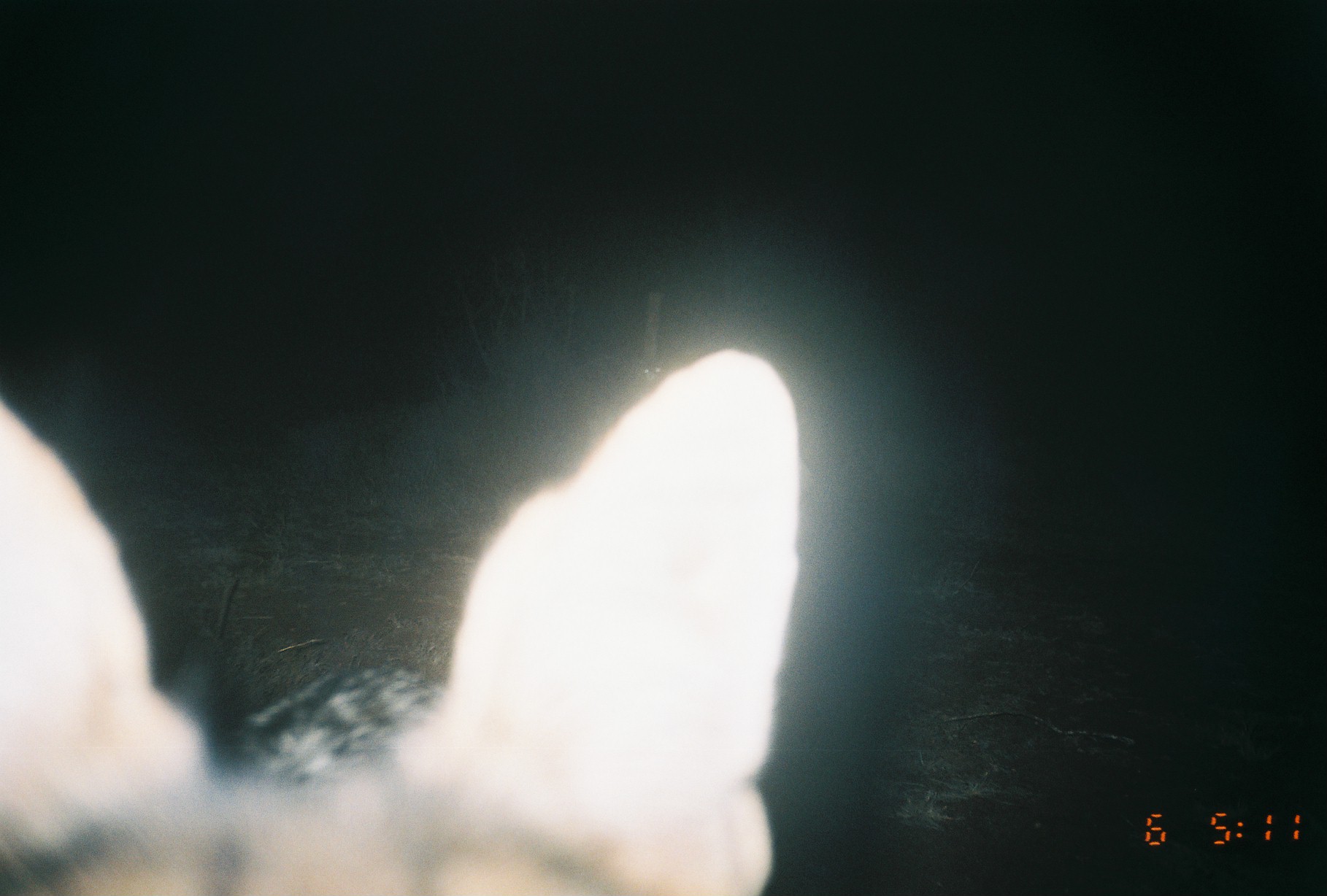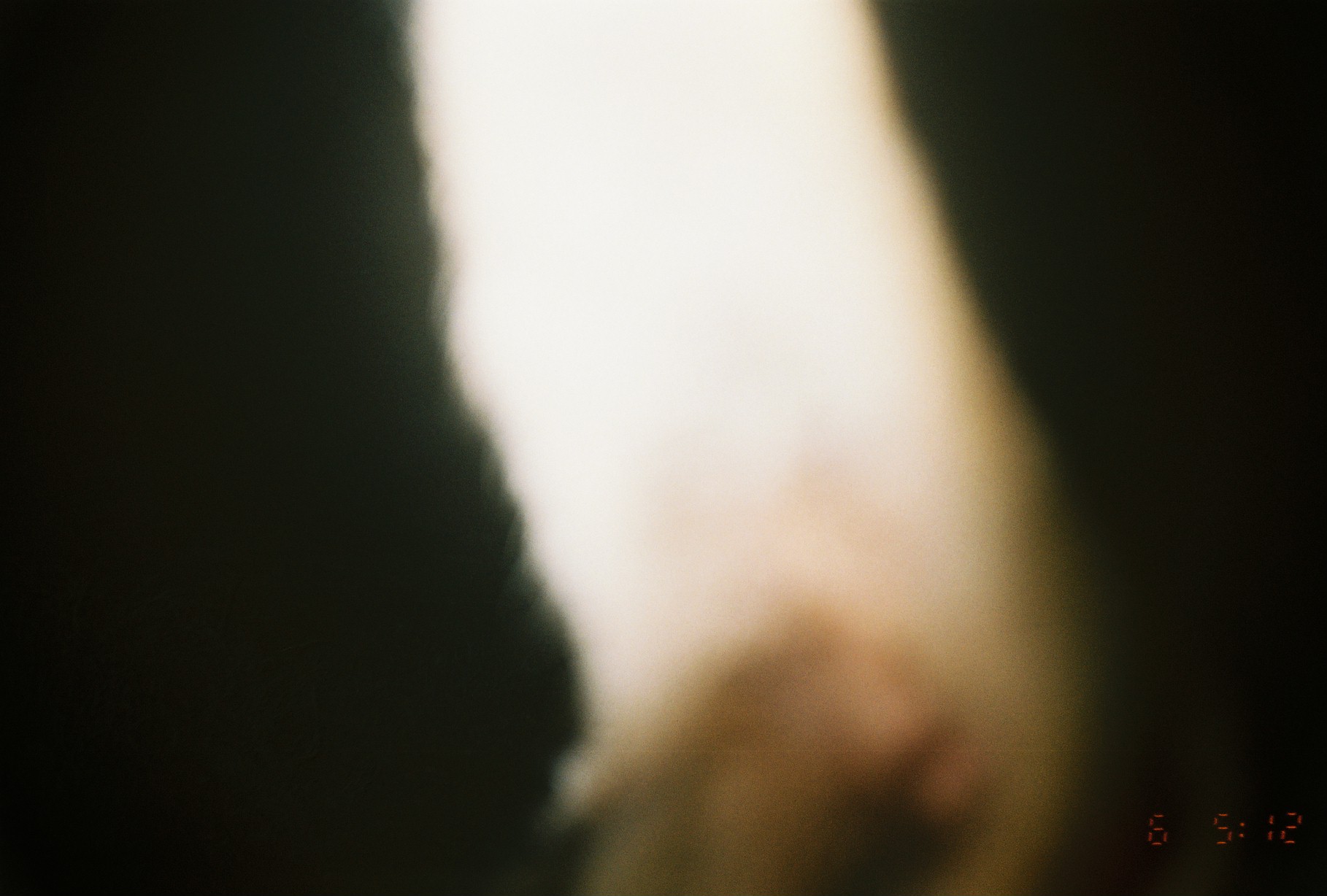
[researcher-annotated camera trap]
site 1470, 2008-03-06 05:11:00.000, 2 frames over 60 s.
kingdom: Animalia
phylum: Chordata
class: Mammalia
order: Carnivora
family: Canidae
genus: Lupulella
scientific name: Lupulella mesomelas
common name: black-backed jackal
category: canis mesomelas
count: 1